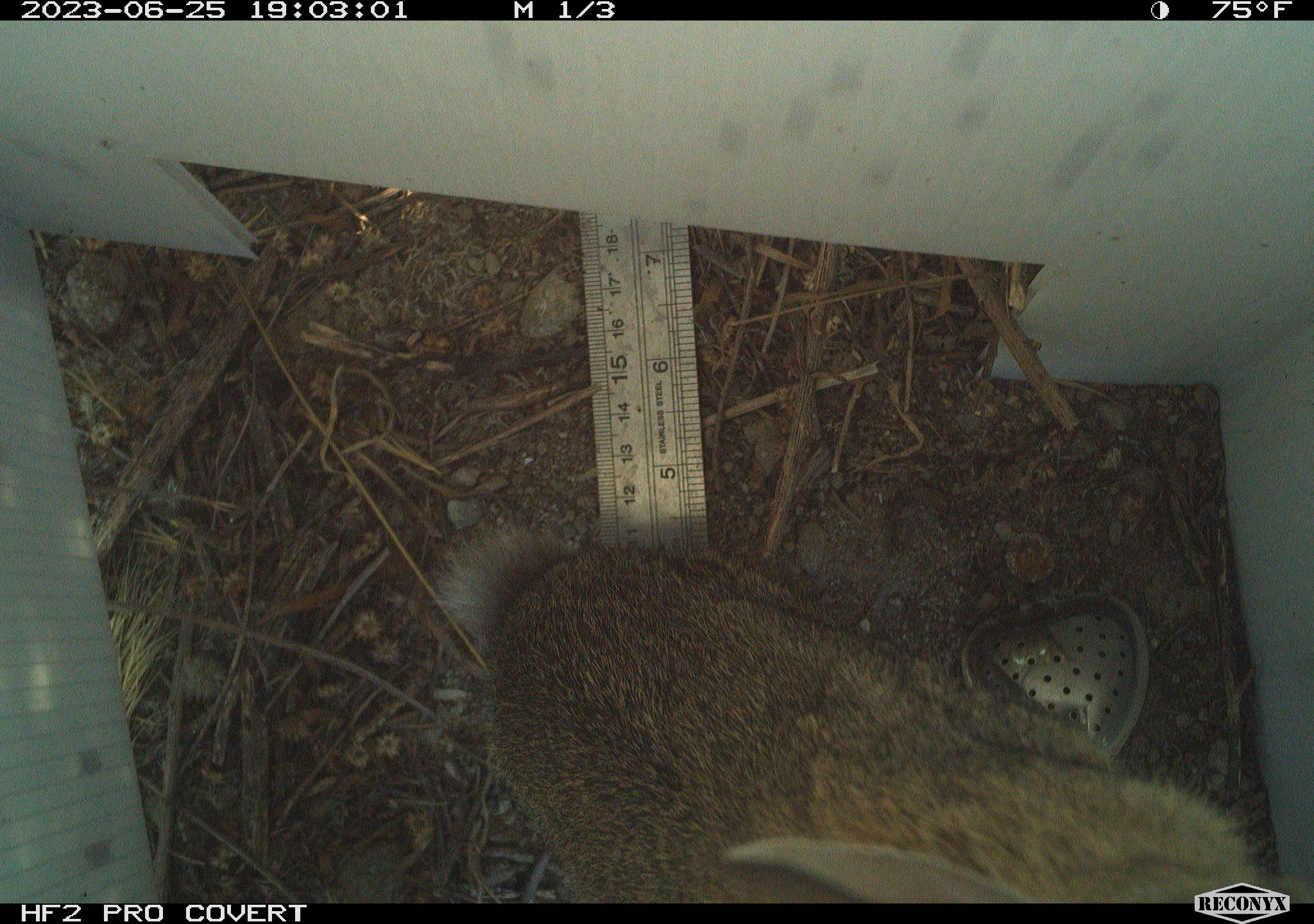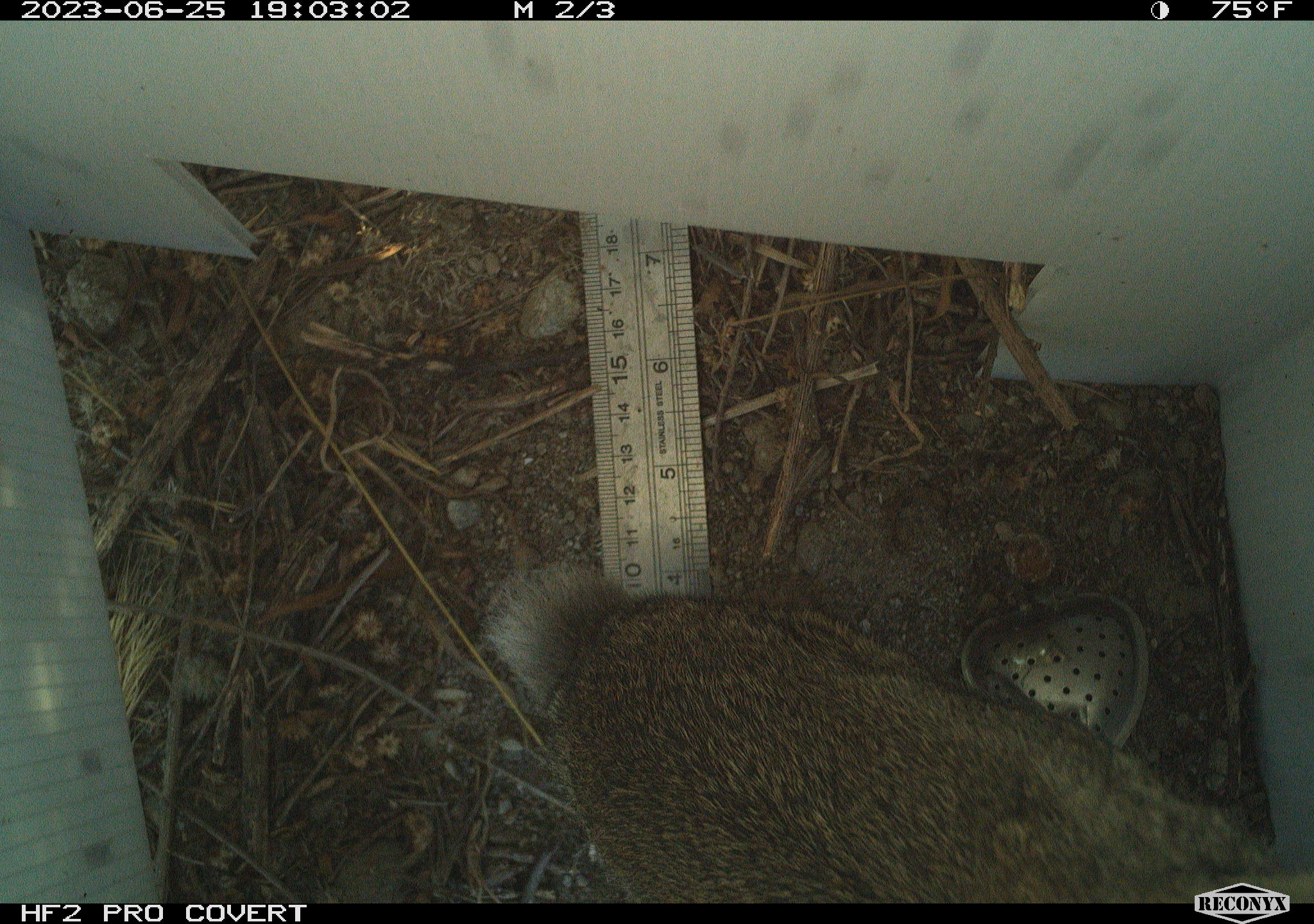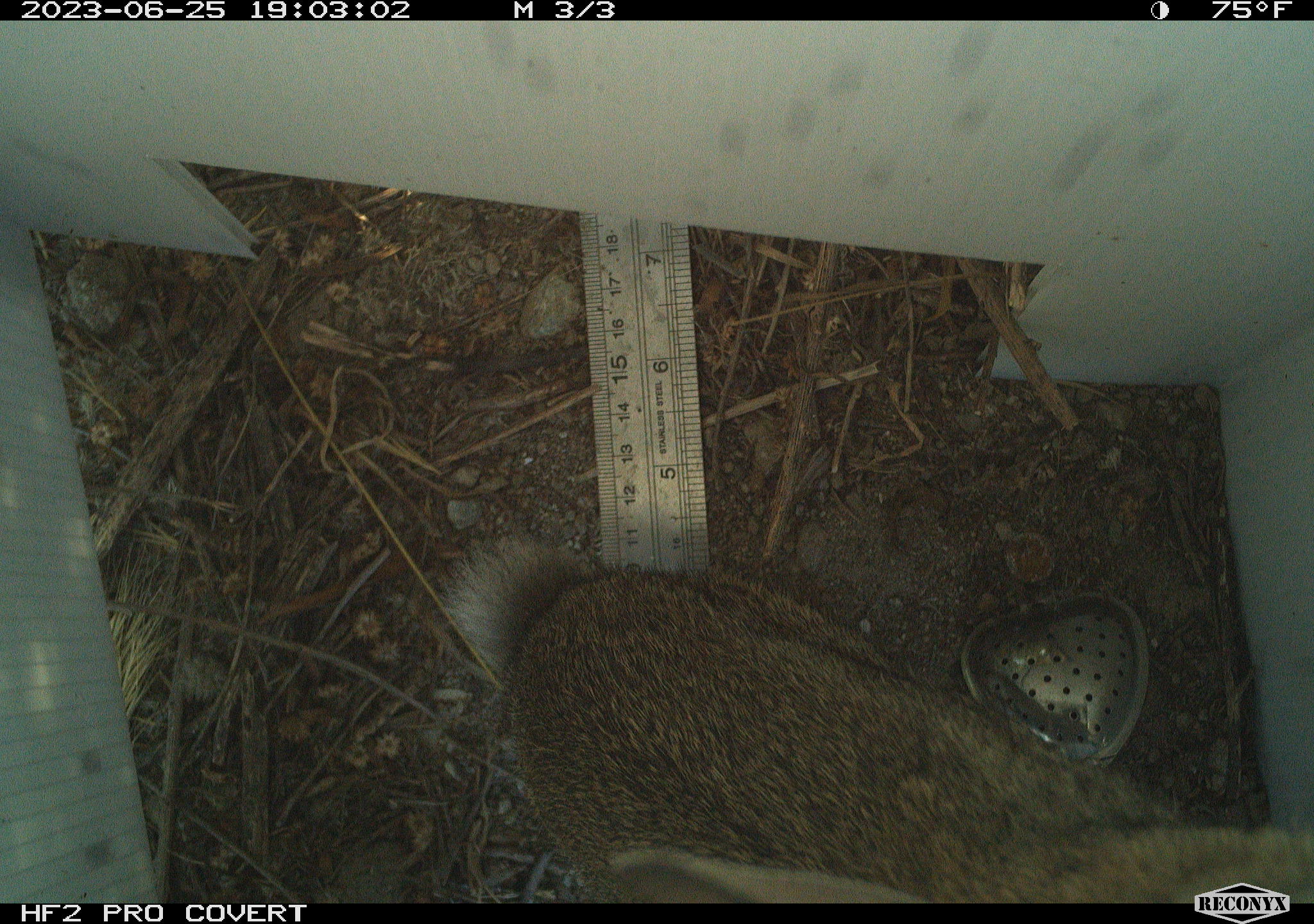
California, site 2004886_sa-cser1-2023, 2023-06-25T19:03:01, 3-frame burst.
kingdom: Animalia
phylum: Chordata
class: Mammalia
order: Lagomorpha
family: Leporidae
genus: Sylvilagus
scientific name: Sylvilagus bachmani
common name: brush rabbit